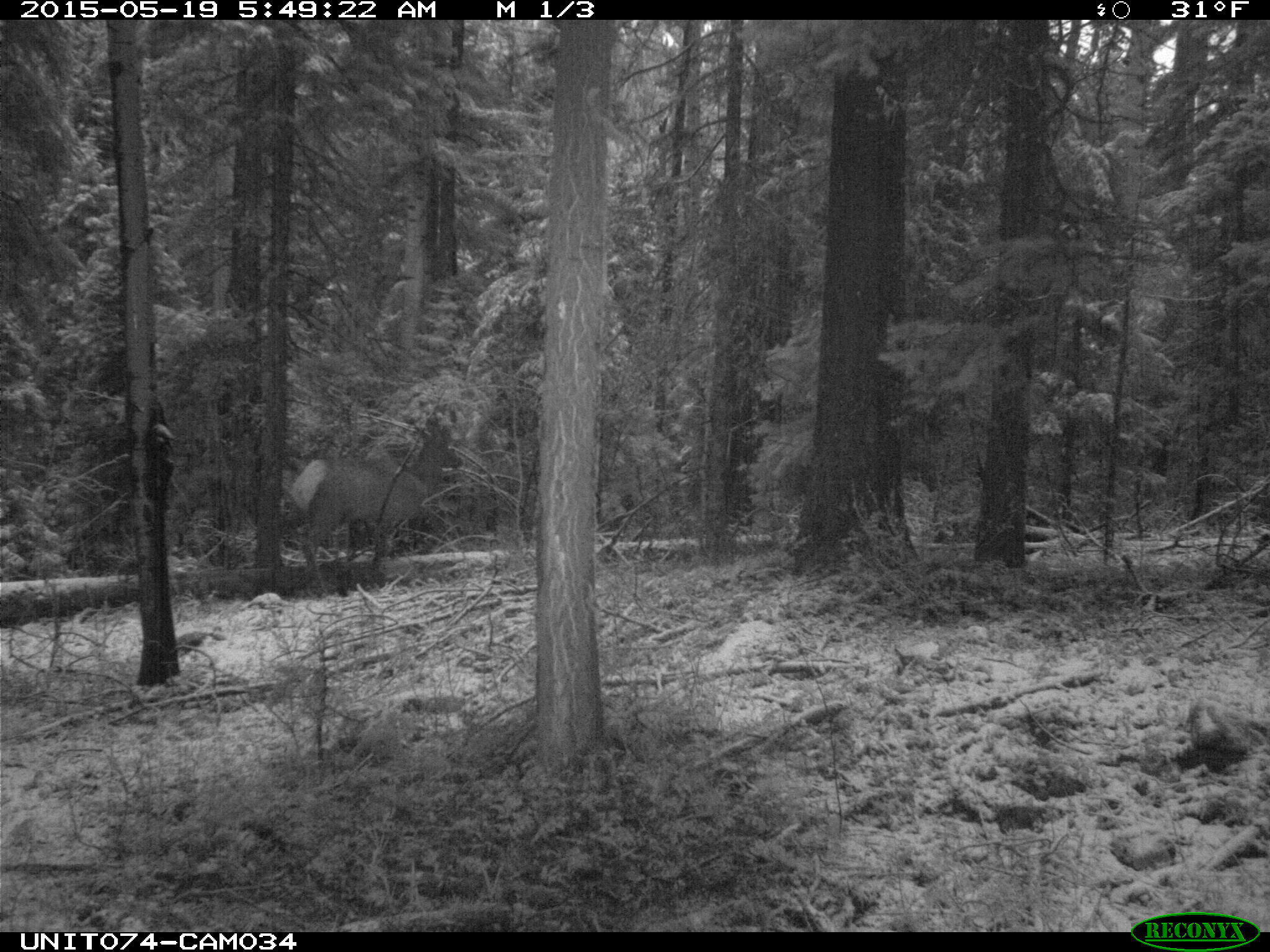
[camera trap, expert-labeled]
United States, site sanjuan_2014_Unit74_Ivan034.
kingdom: Animalia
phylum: Chordata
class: Mammalia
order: Artiodactyla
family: Cervidae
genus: Cervus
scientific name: Cervus elaphus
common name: red deer